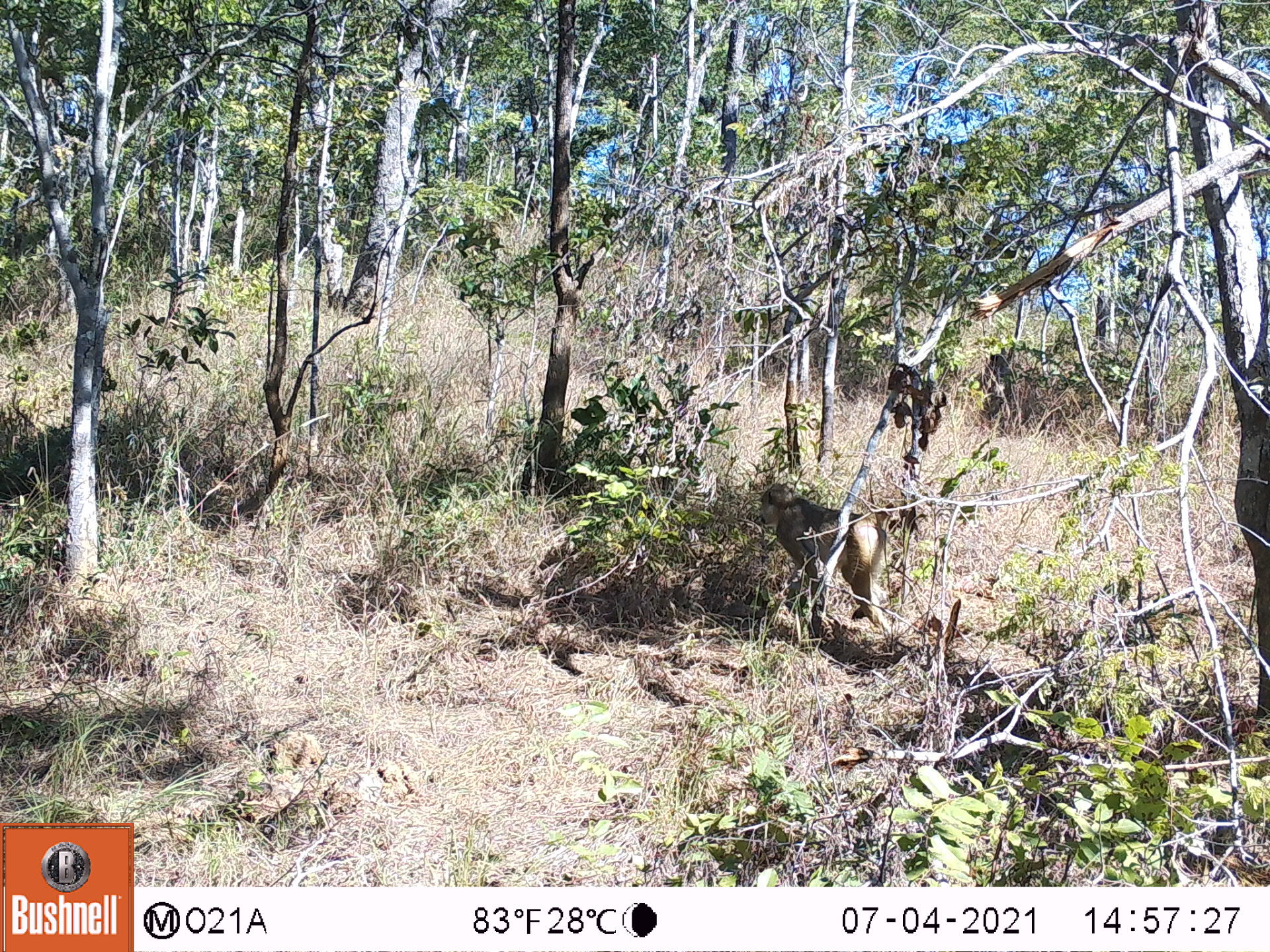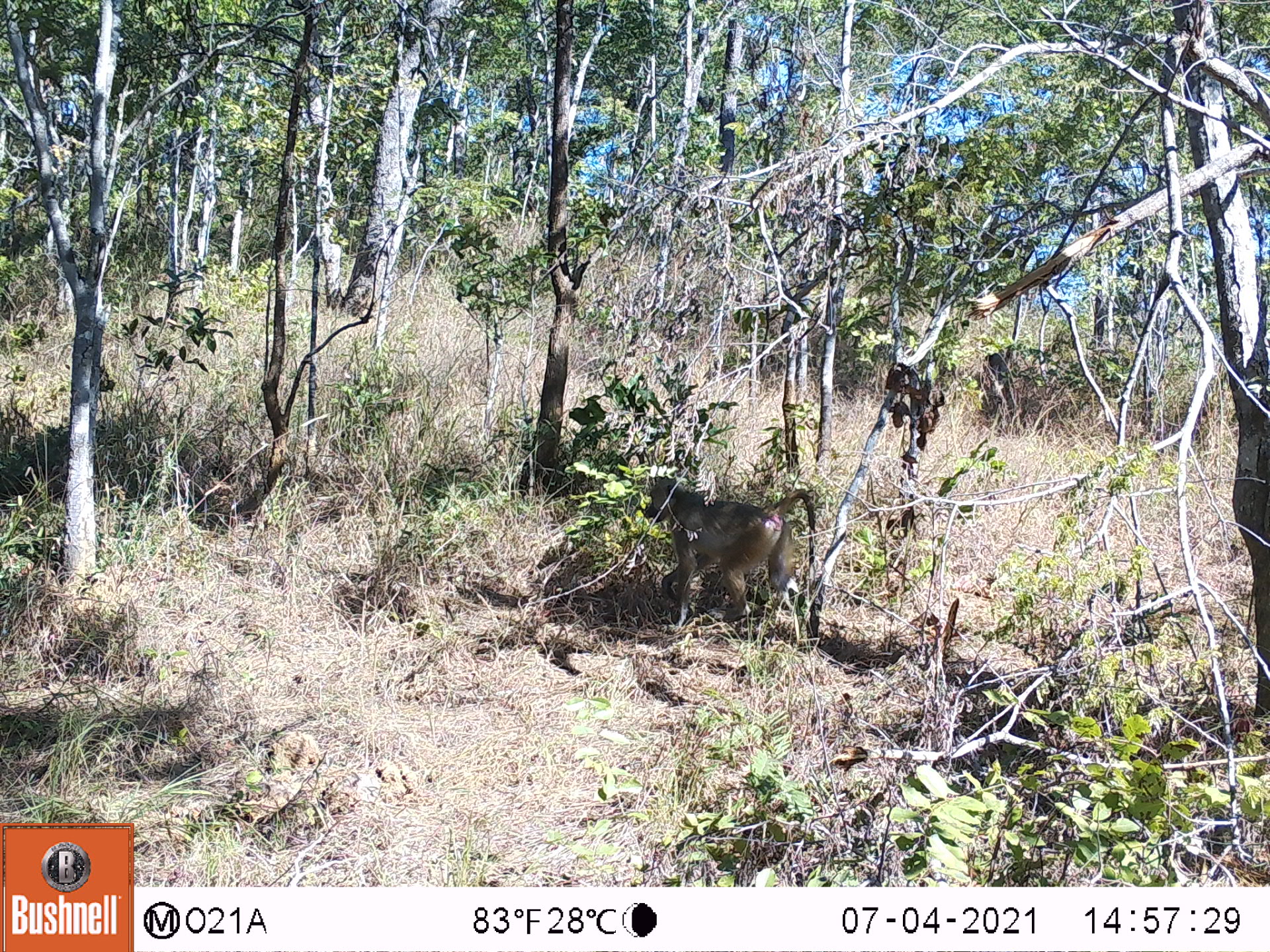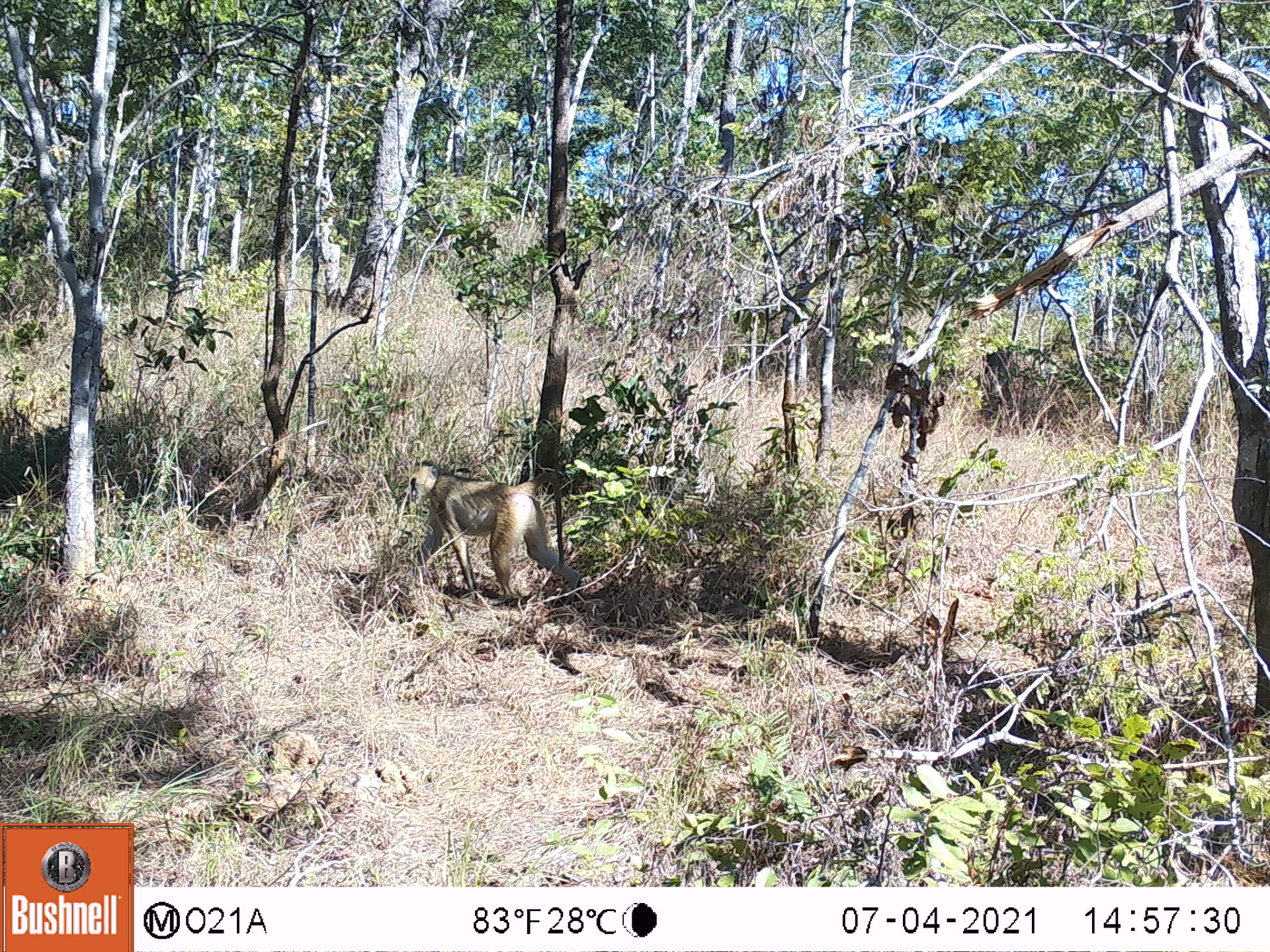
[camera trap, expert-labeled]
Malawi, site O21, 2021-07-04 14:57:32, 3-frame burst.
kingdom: Animalia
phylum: Chordata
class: Mammalia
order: Primates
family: Cercopithecidae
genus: Papio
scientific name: Papio cynocephalus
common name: yellow baboon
Yellow baboon (Papio cynocephalus), count 1.